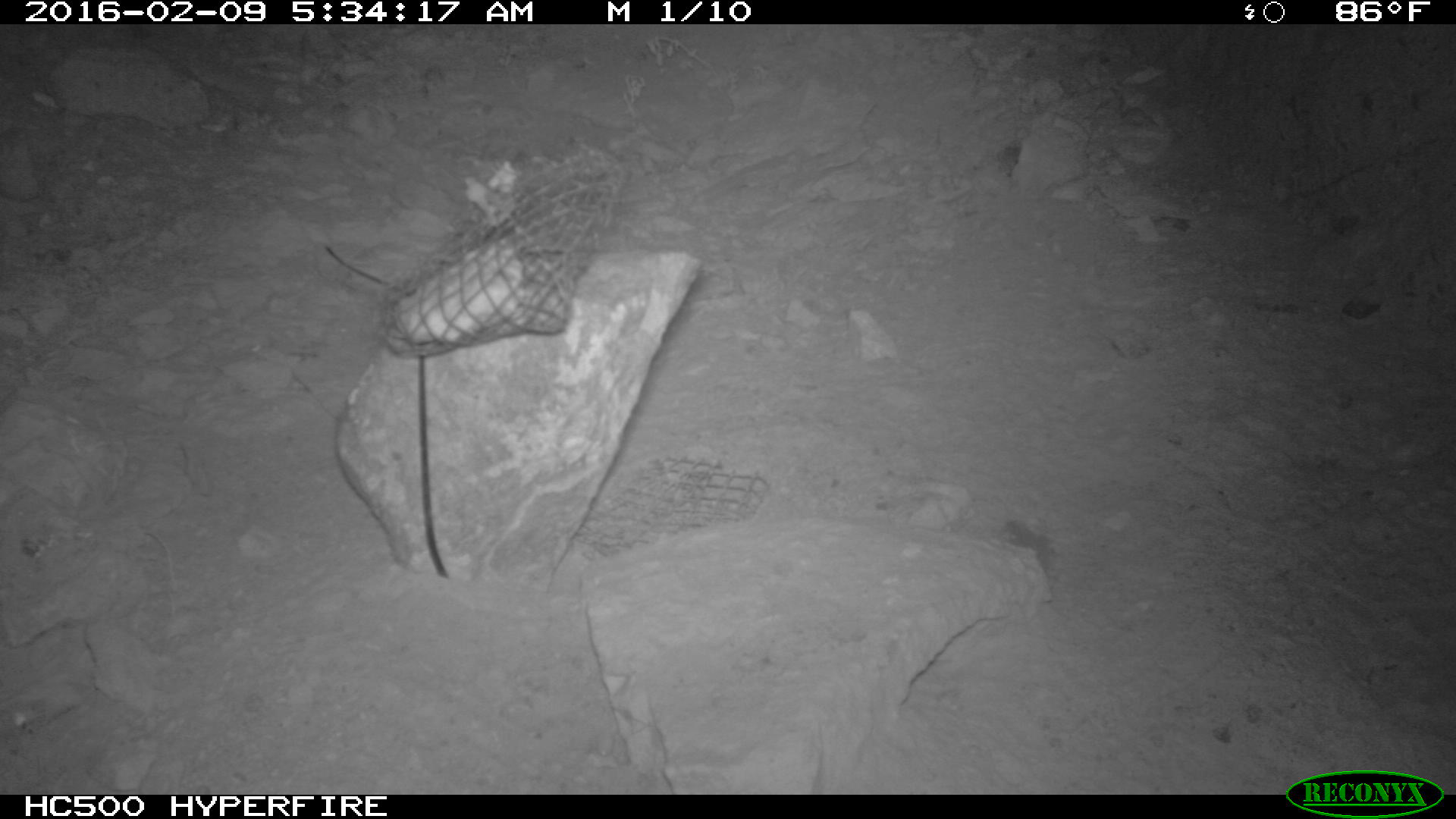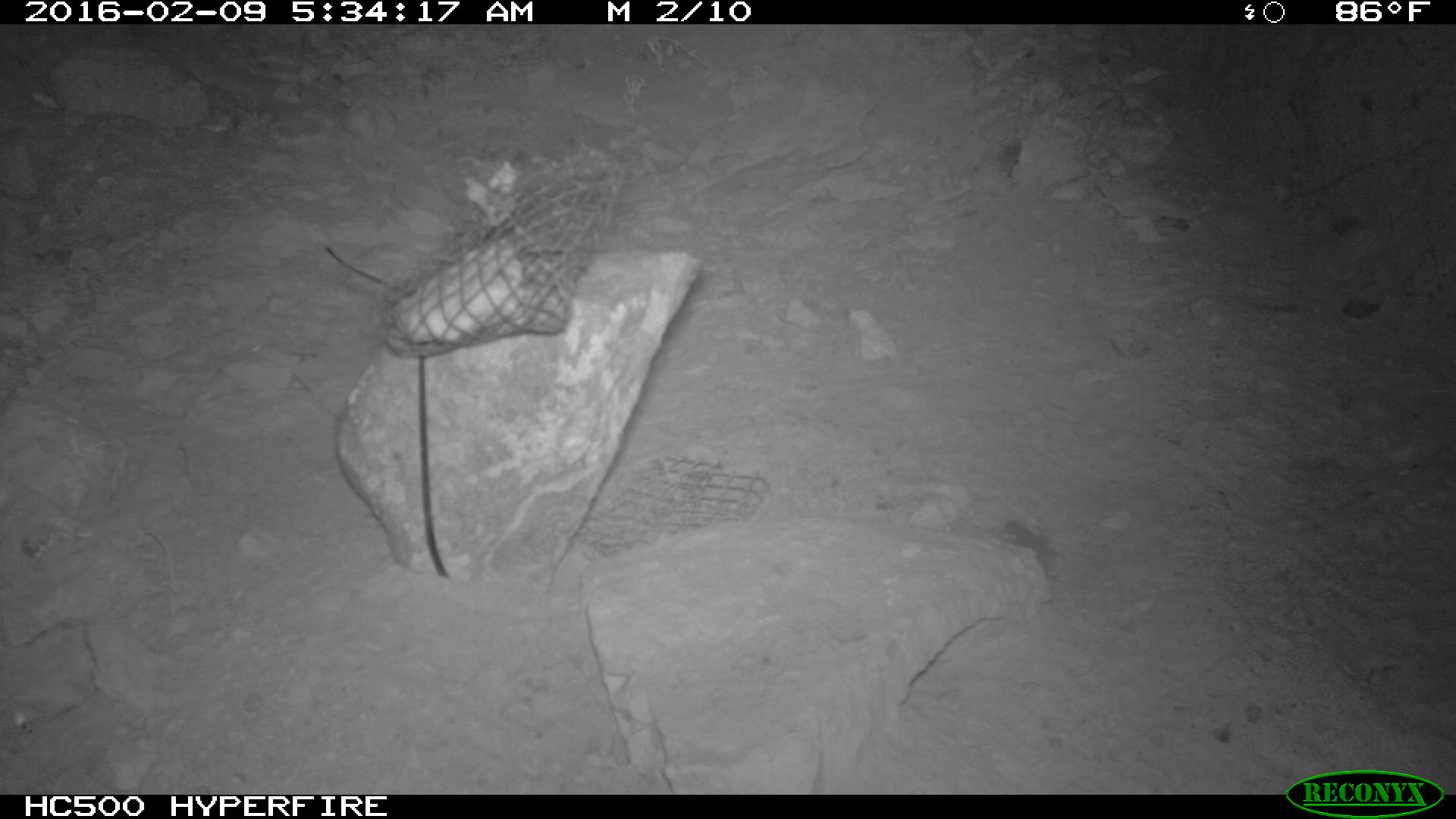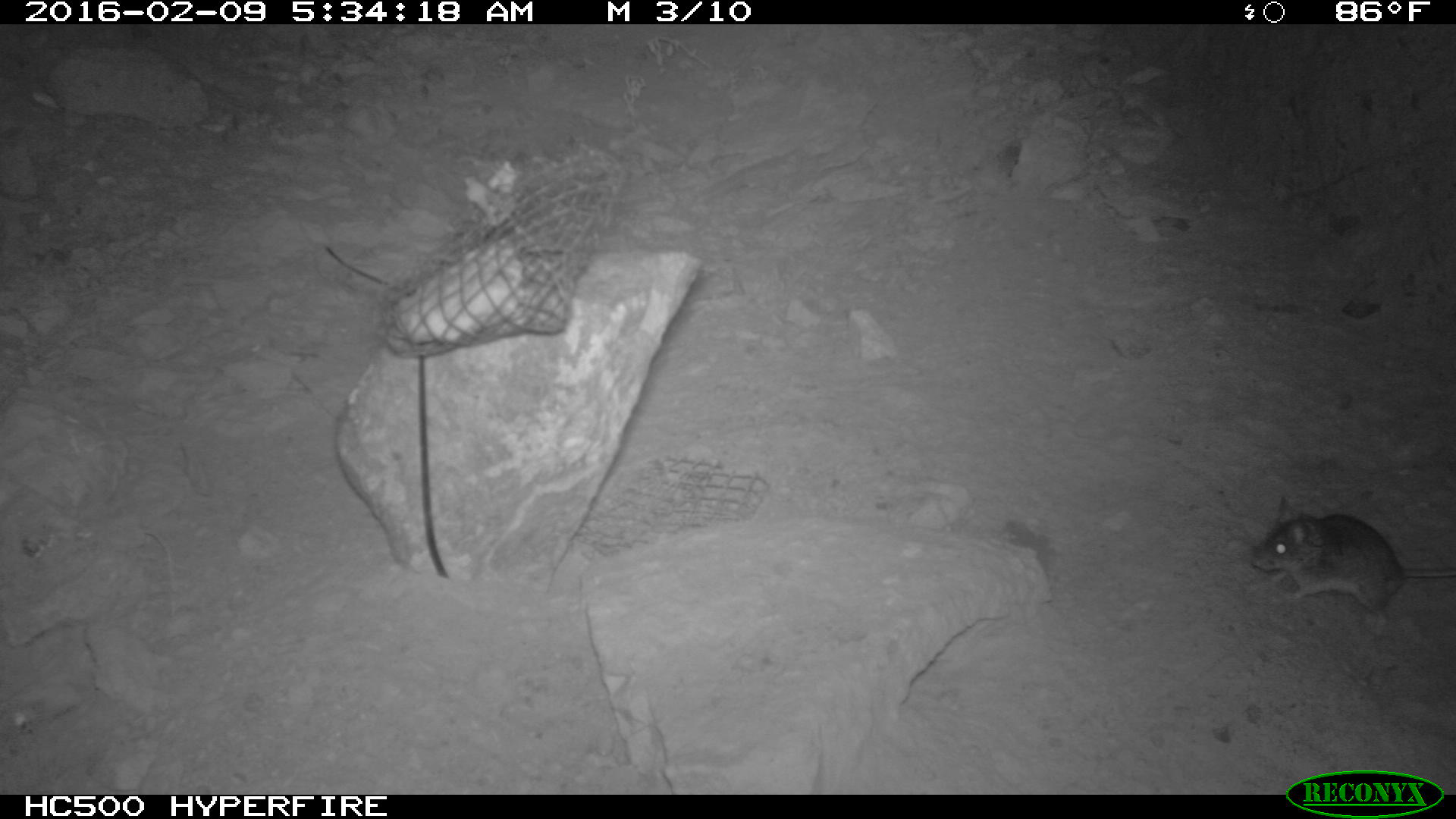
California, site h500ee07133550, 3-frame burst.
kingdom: Animalia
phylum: Chordata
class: Mammalia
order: Rodentia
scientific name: Rodentia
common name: rodent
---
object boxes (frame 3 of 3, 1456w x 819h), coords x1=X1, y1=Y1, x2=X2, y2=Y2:
rodent: x1=1247, y1=494, x2=1455, y2=611